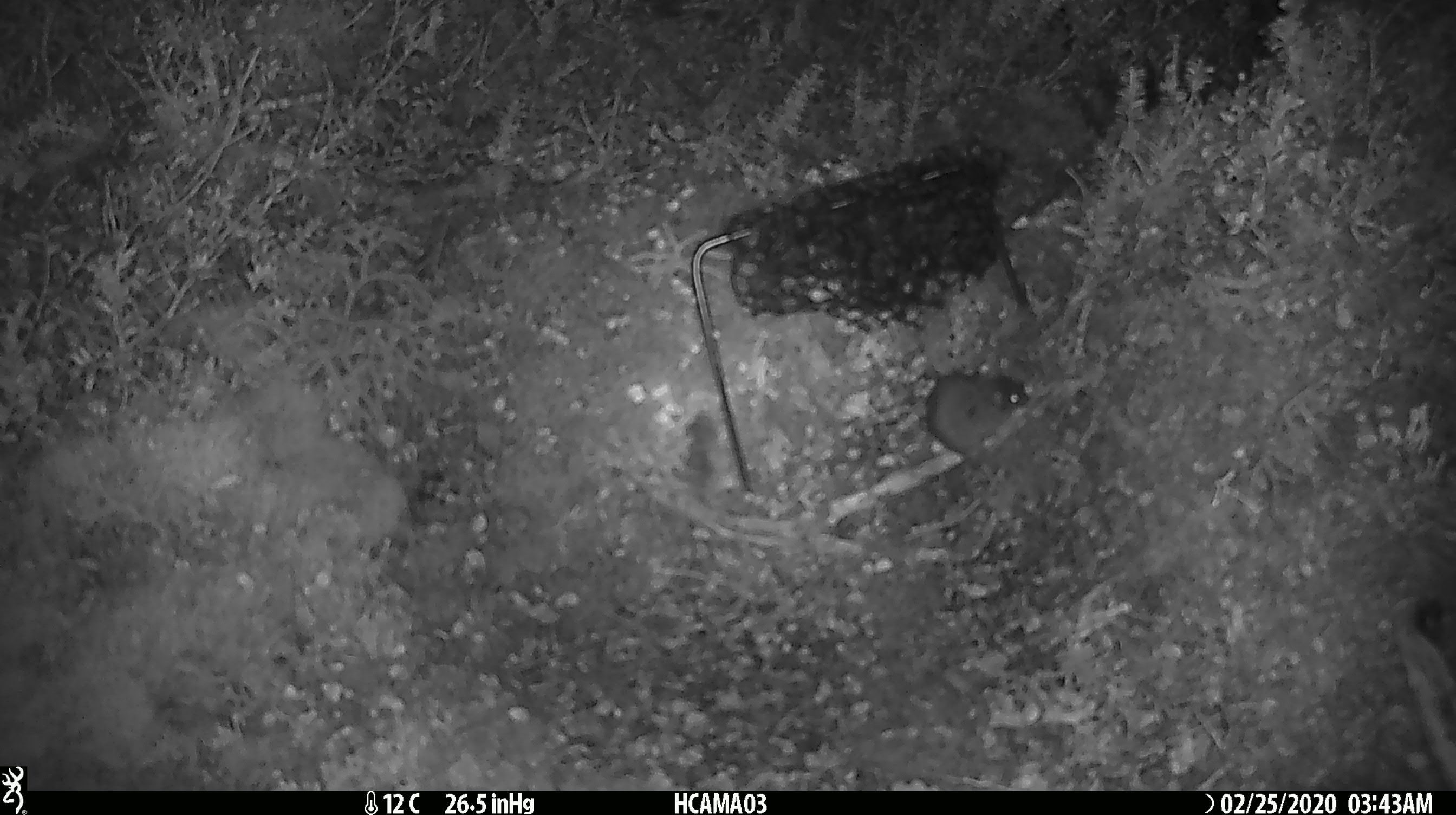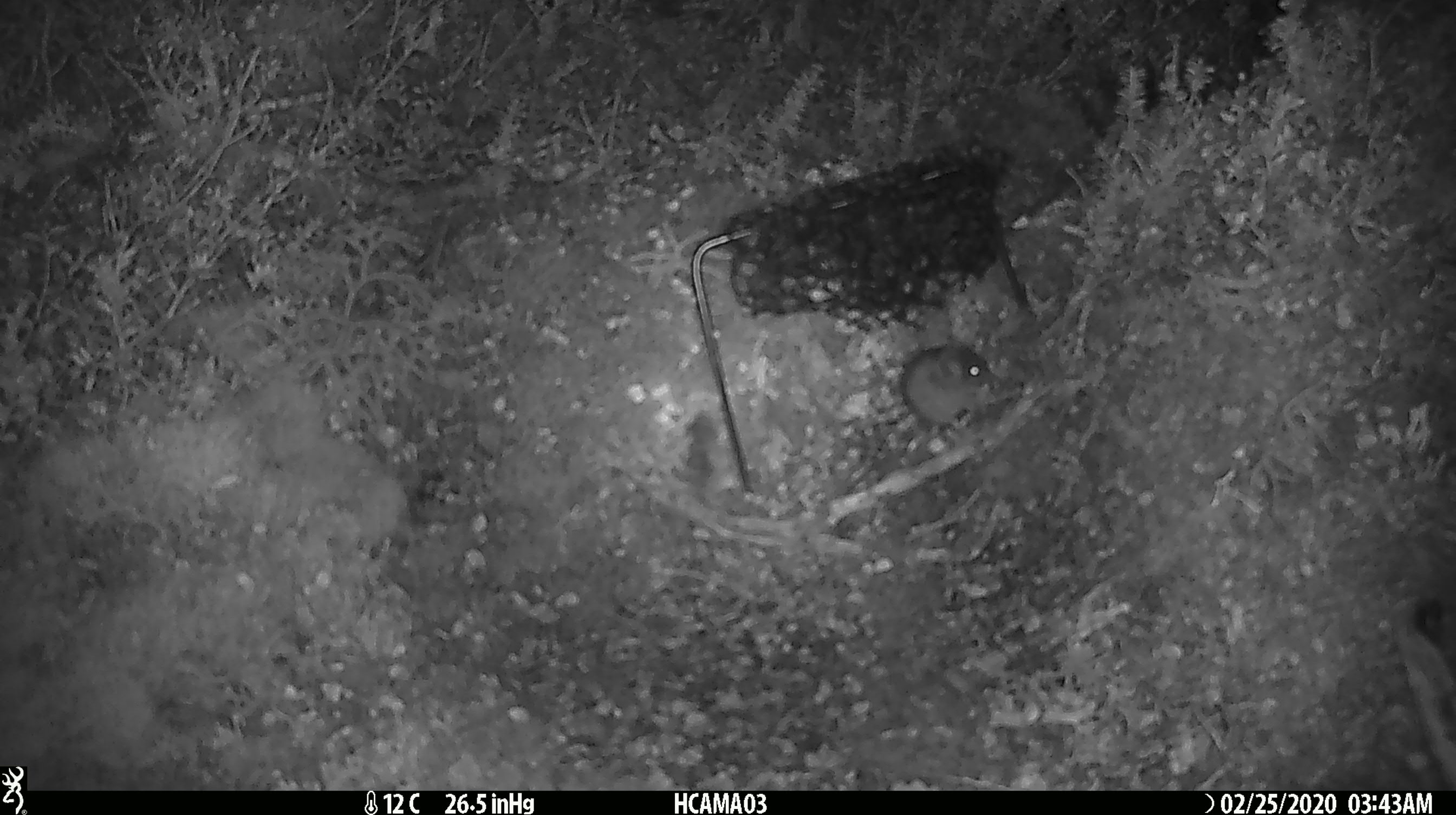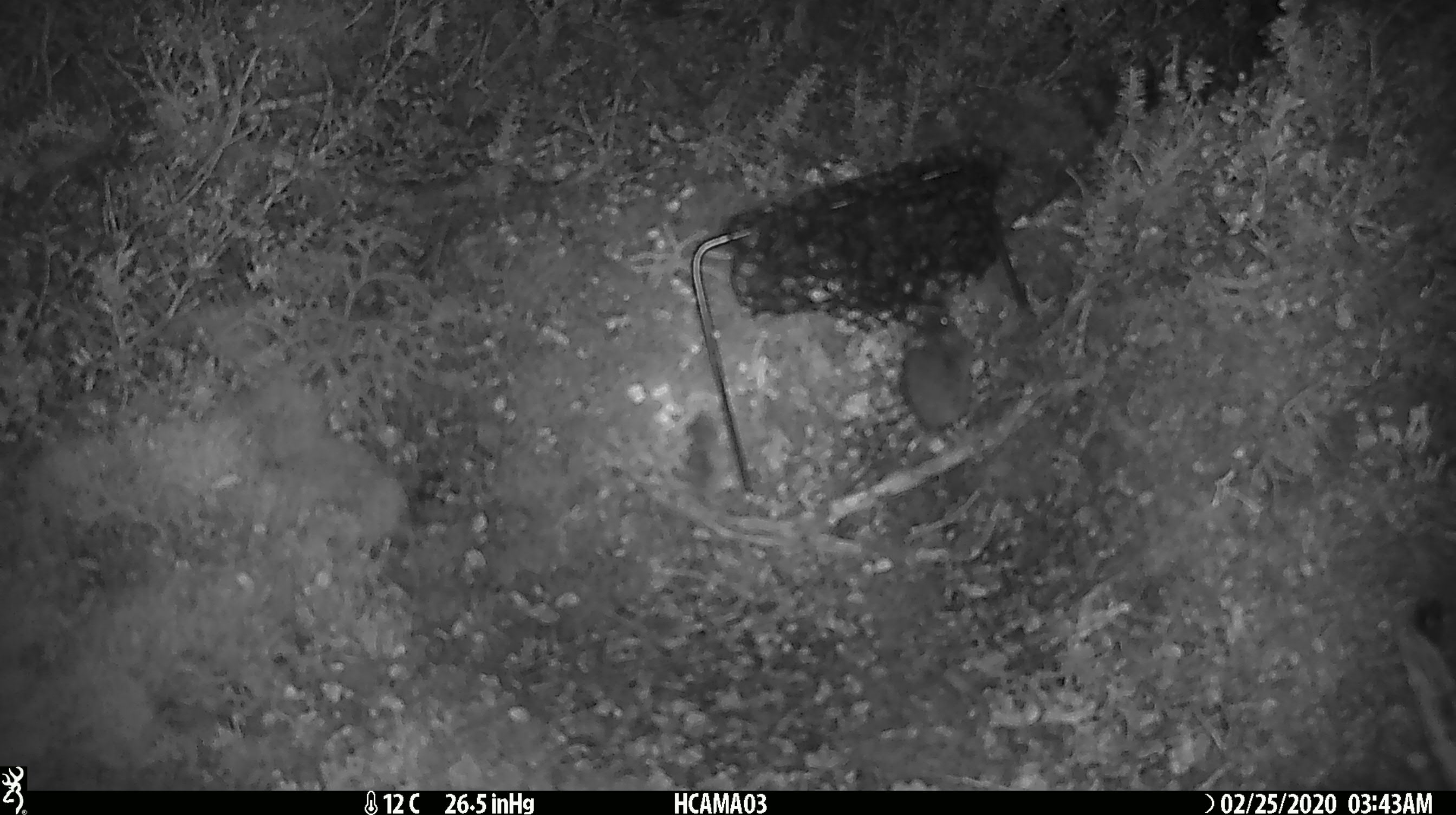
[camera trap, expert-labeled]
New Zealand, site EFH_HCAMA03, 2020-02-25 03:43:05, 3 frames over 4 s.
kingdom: Animalia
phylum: Chordata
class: Mammalia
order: Rodentia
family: Muridae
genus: Mus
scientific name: Mus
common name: mouse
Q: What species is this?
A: Mouse (Mus).